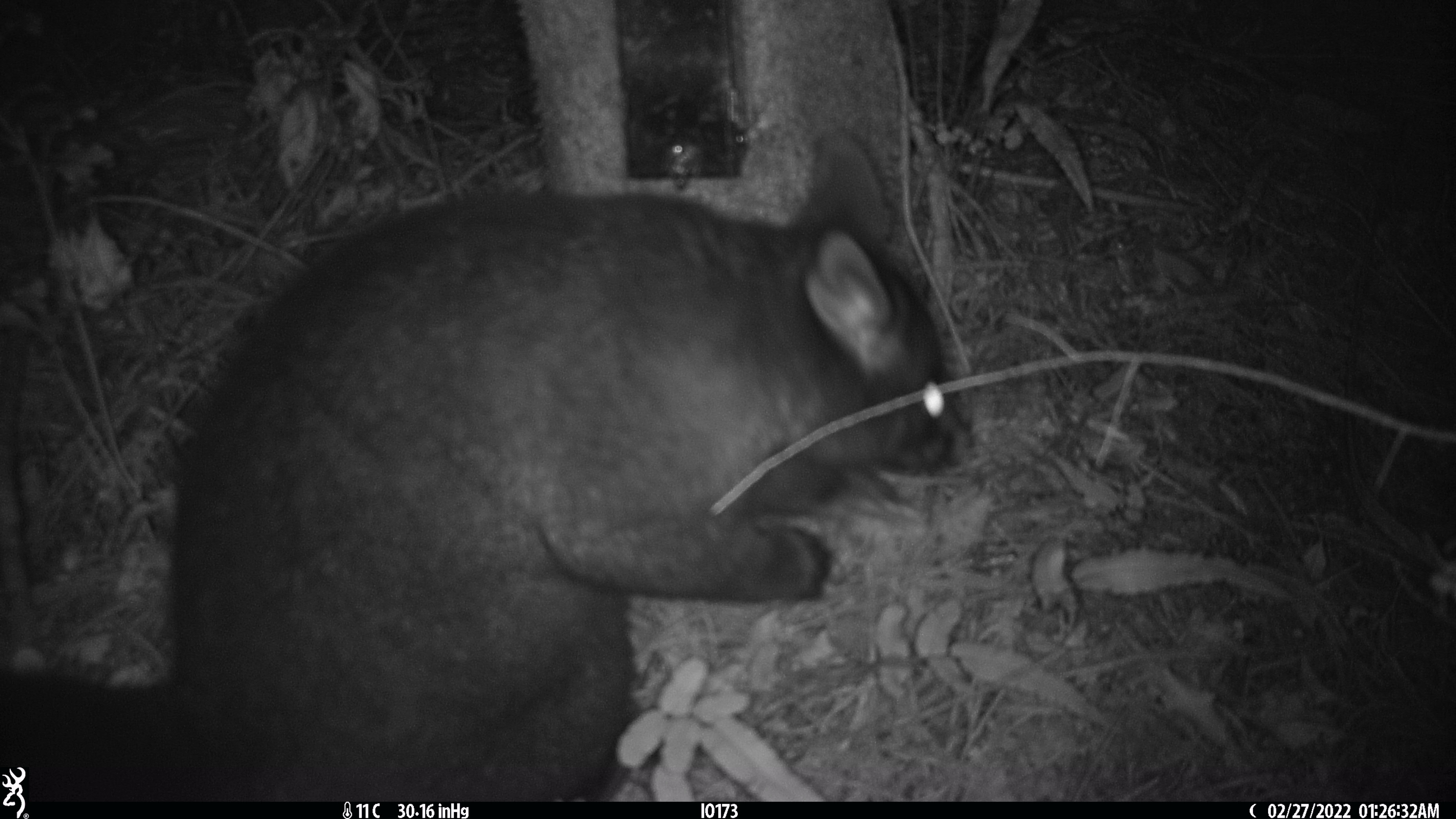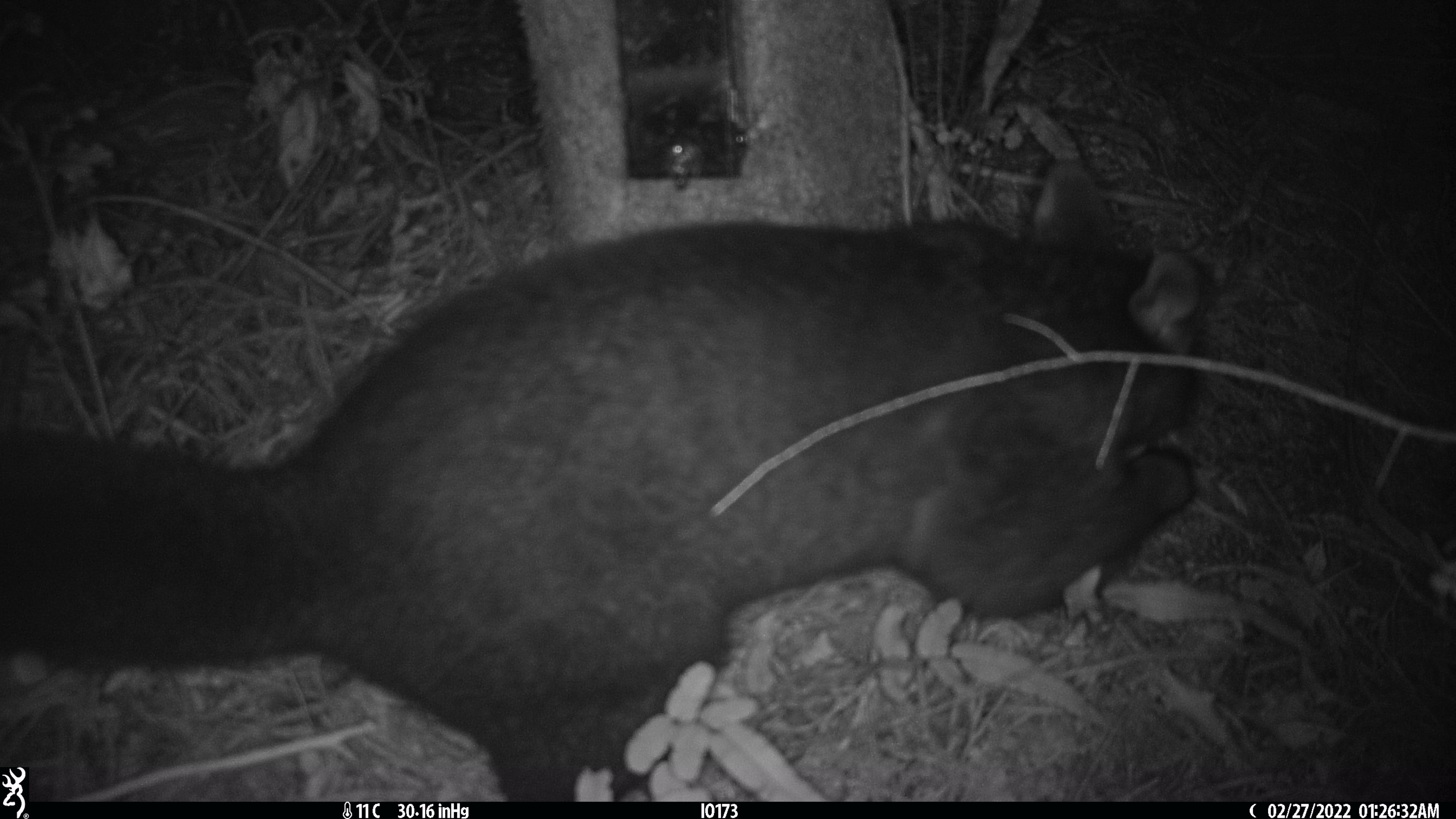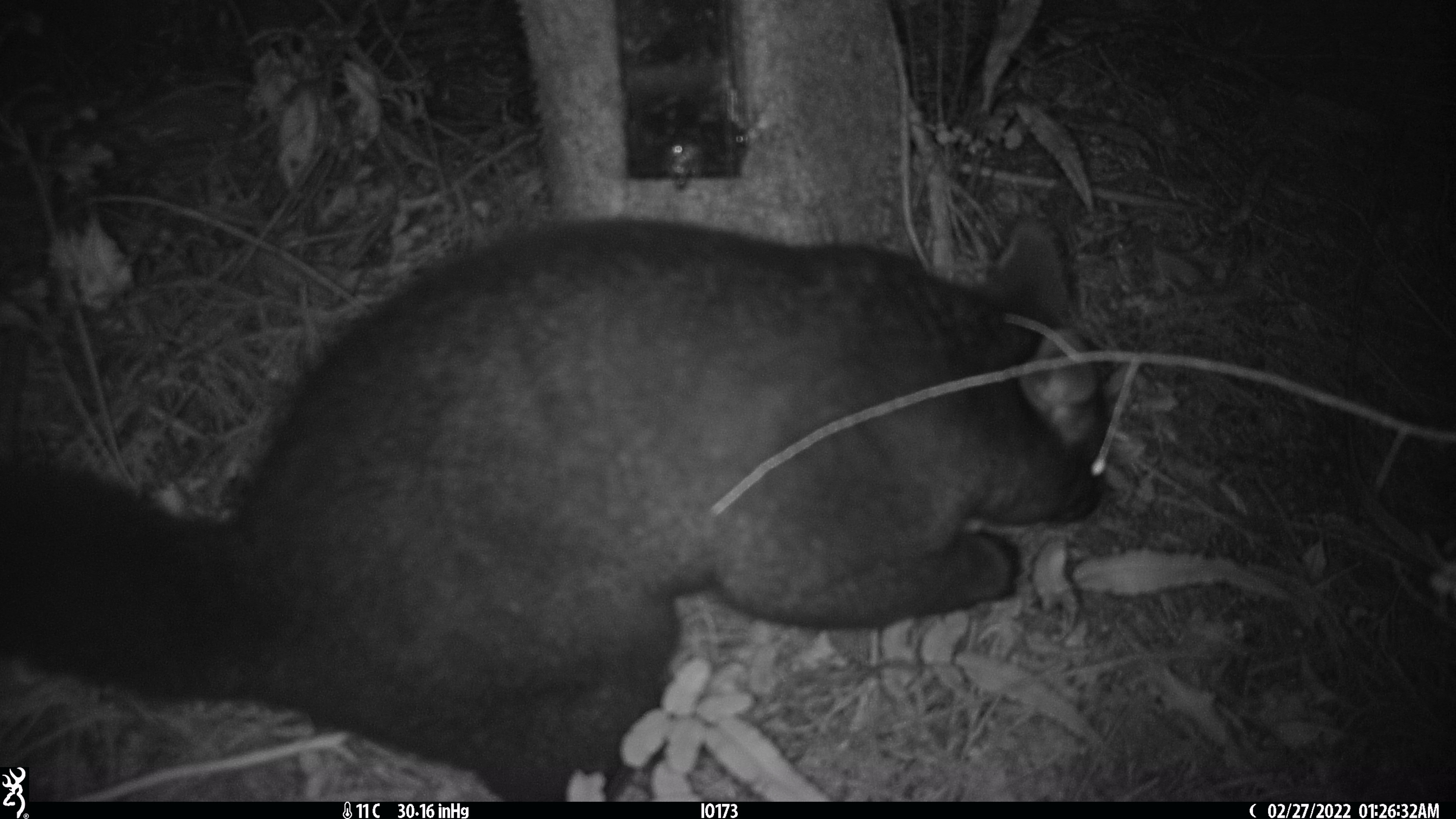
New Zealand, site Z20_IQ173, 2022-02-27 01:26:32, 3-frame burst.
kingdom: Animalia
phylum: Chordata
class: Mammalia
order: Diprotodontia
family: Phalangeridae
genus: Trichosurus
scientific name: Trichosurus vulpecula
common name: common brushtail possum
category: possum